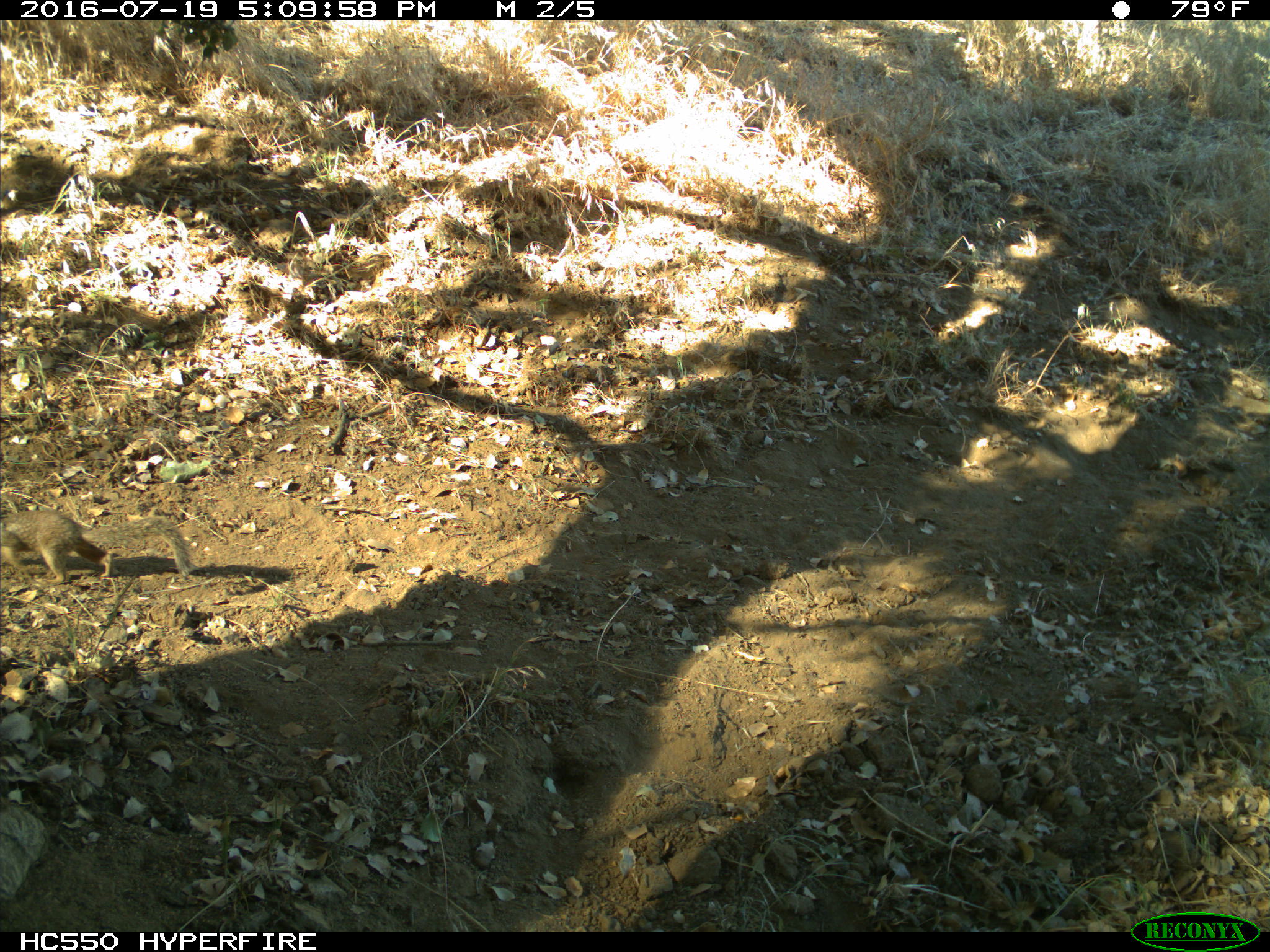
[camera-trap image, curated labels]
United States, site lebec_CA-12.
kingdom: Animalia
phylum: Chordata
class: Mammalia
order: Rodentia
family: Sciuridae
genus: Otospermophilus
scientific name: Otospermophilus beecheyi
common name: california ground squirrel